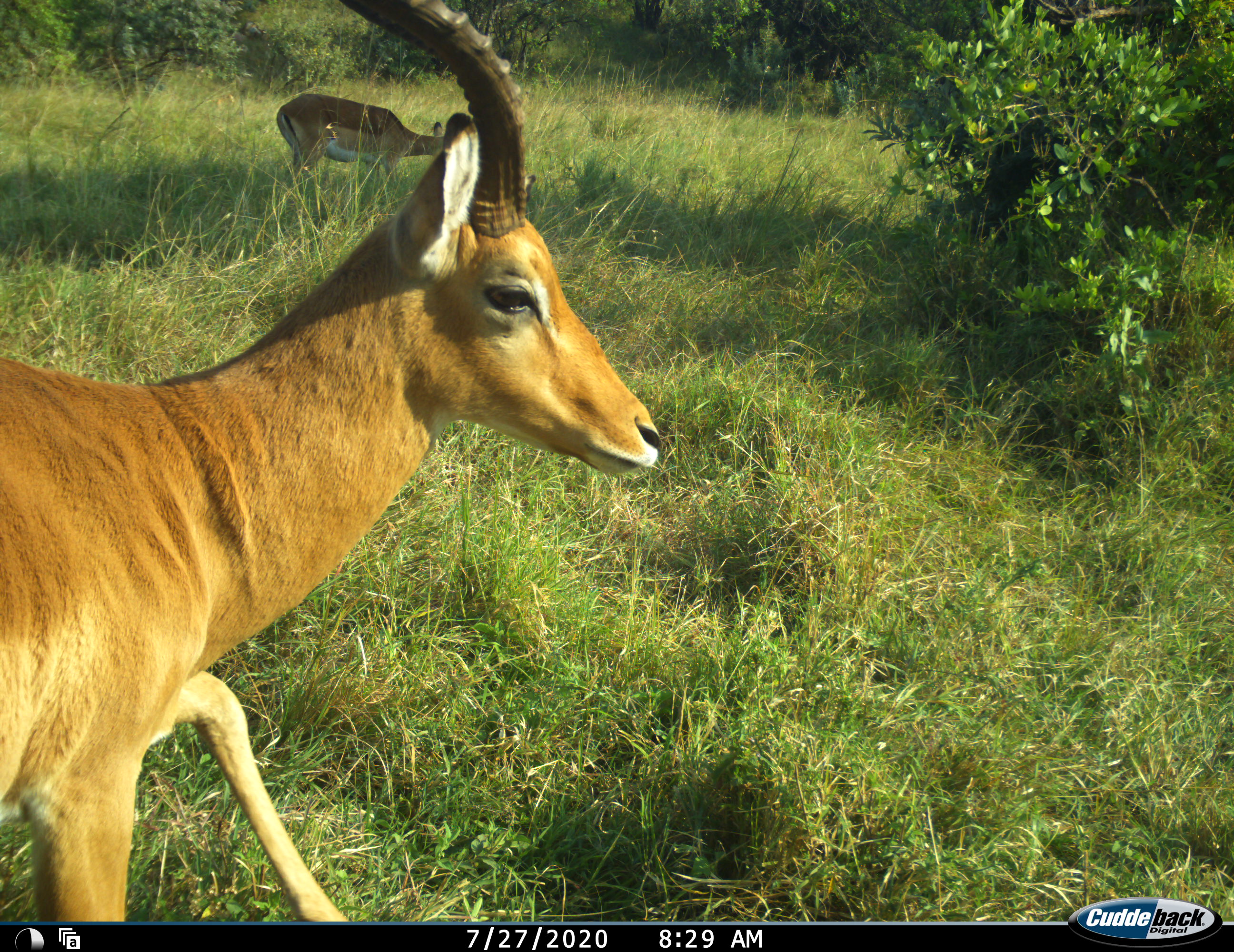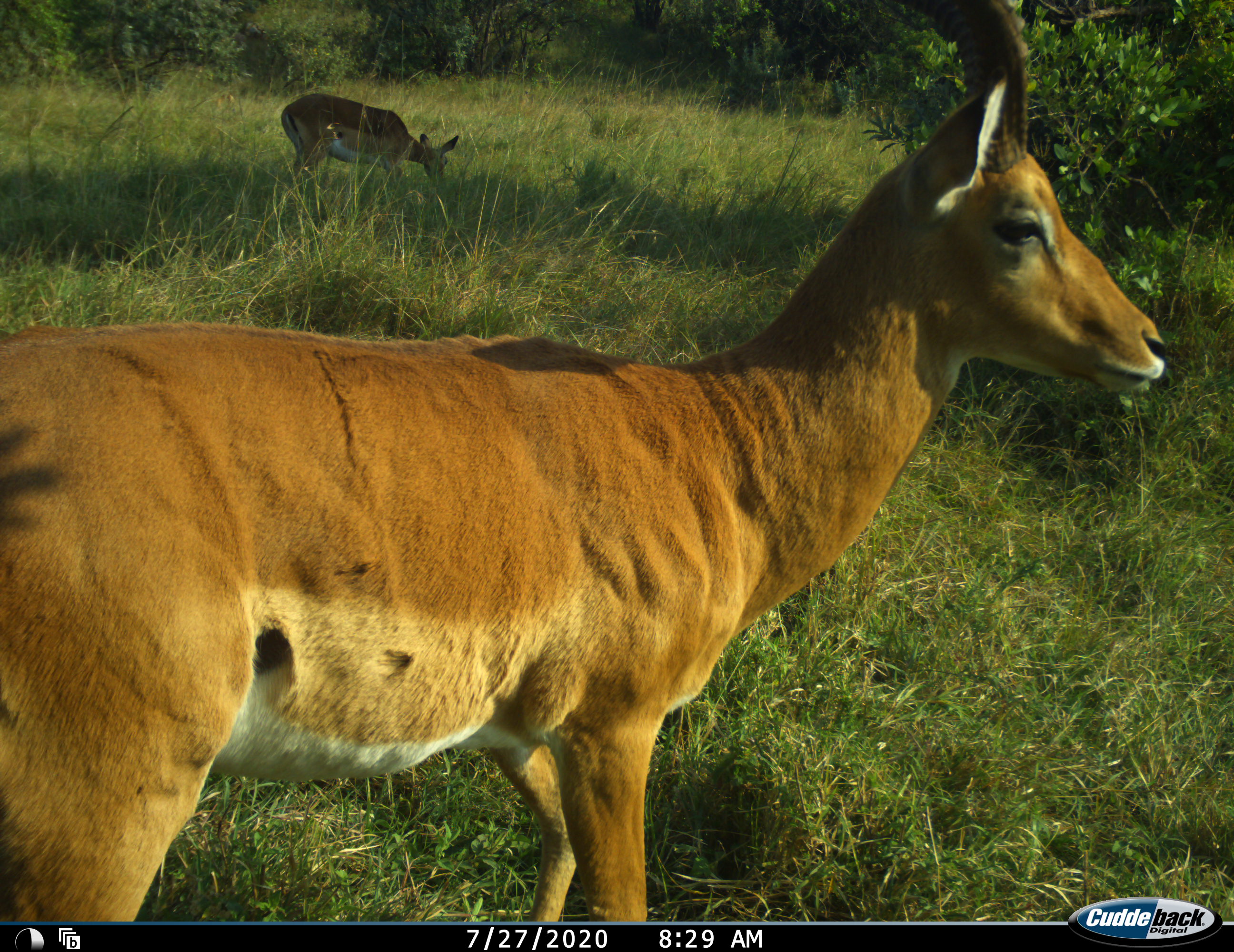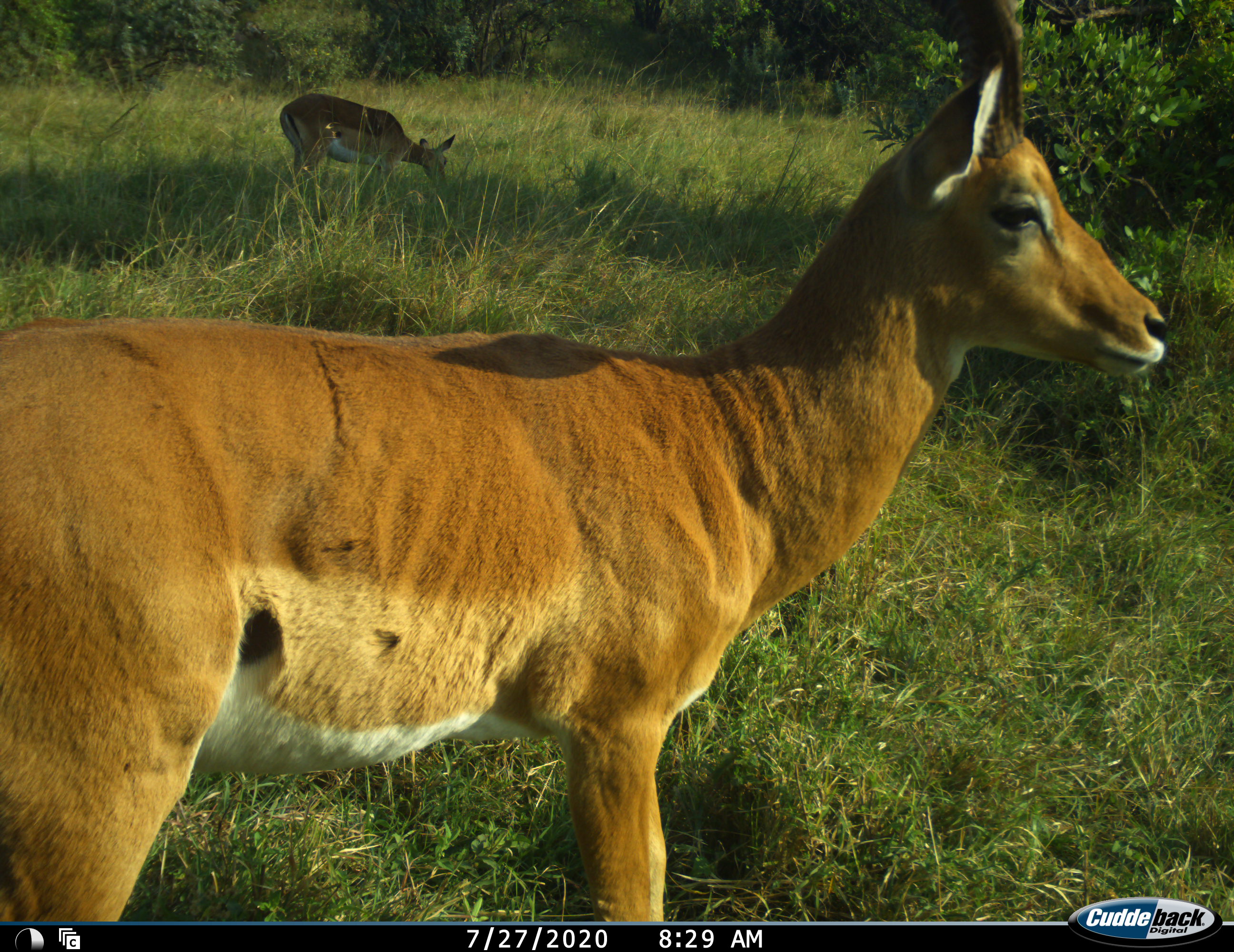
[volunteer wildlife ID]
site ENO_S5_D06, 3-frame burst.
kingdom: Animalia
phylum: Chordata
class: Mammalia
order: Artiodactyla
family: Bovidae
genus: Aepyceros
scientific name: Aepyceros melampus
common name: impala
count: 2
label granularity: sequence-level